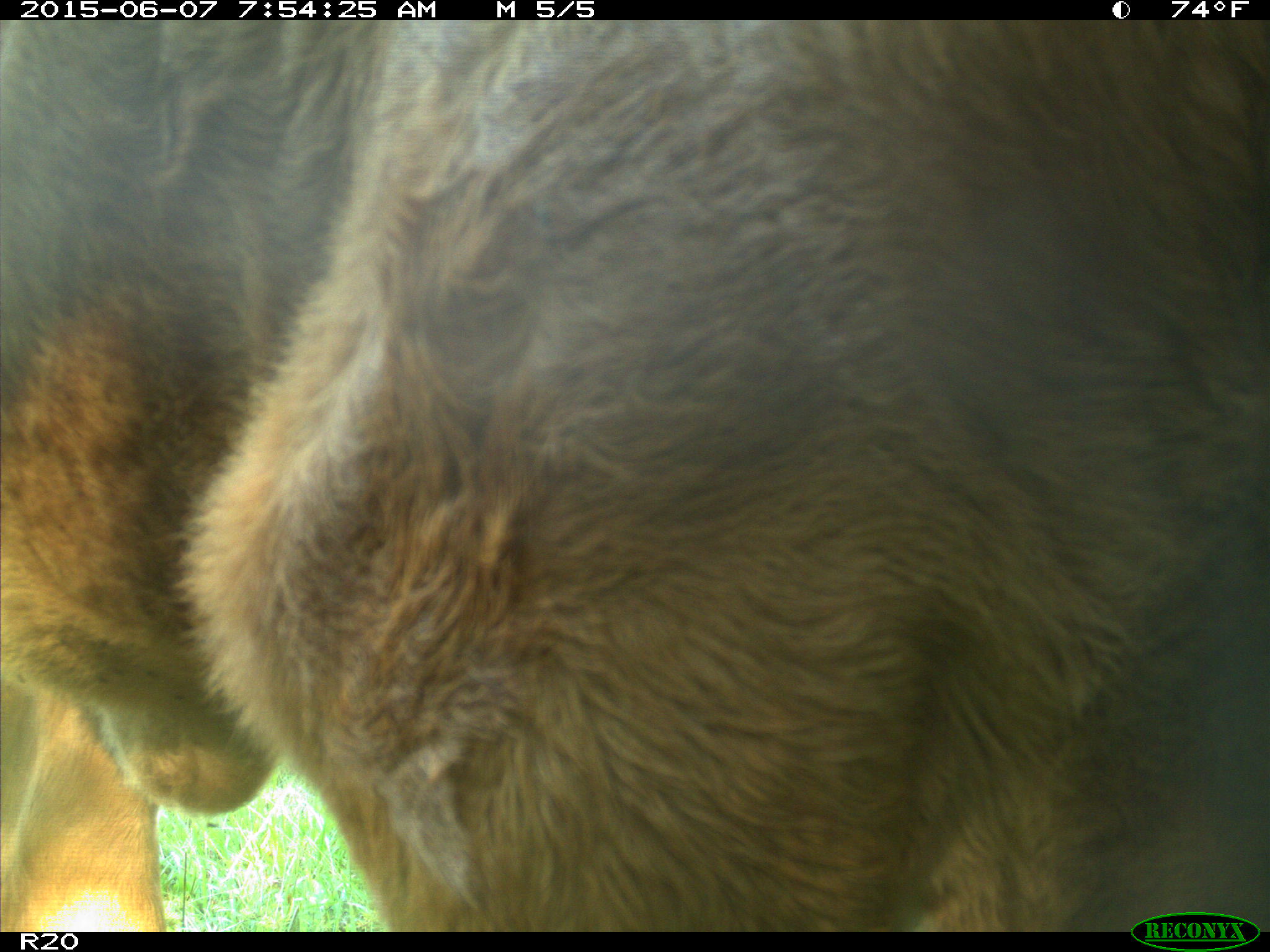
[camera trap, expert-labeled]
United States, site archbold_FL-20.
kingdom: Animalia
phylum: Chordata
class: Mammalia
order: Artiodactyla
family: Bovidae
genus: Bos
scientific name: Bos taurus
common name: domestic cow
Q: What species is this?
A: Bos taurus (domestic cow).